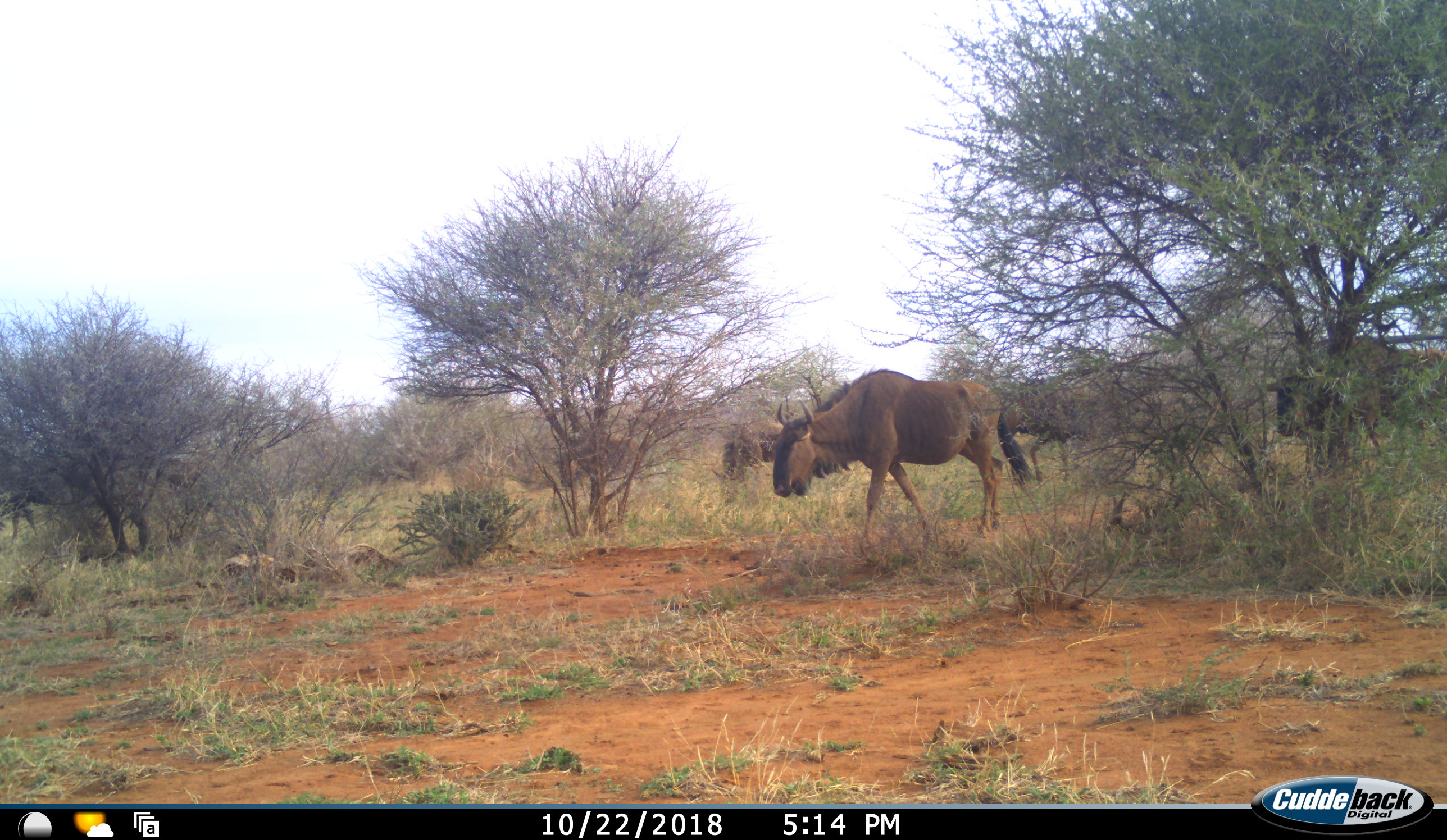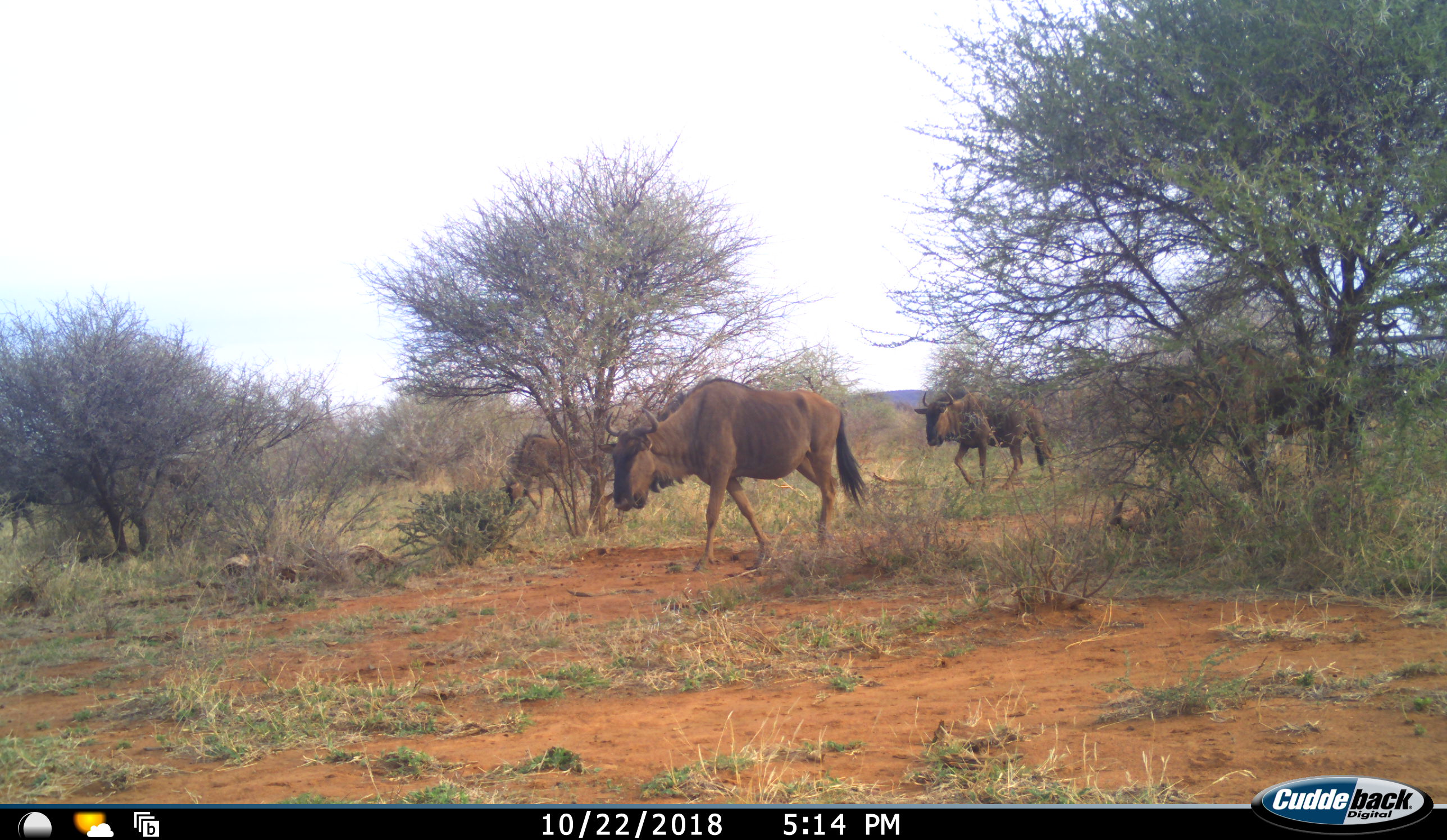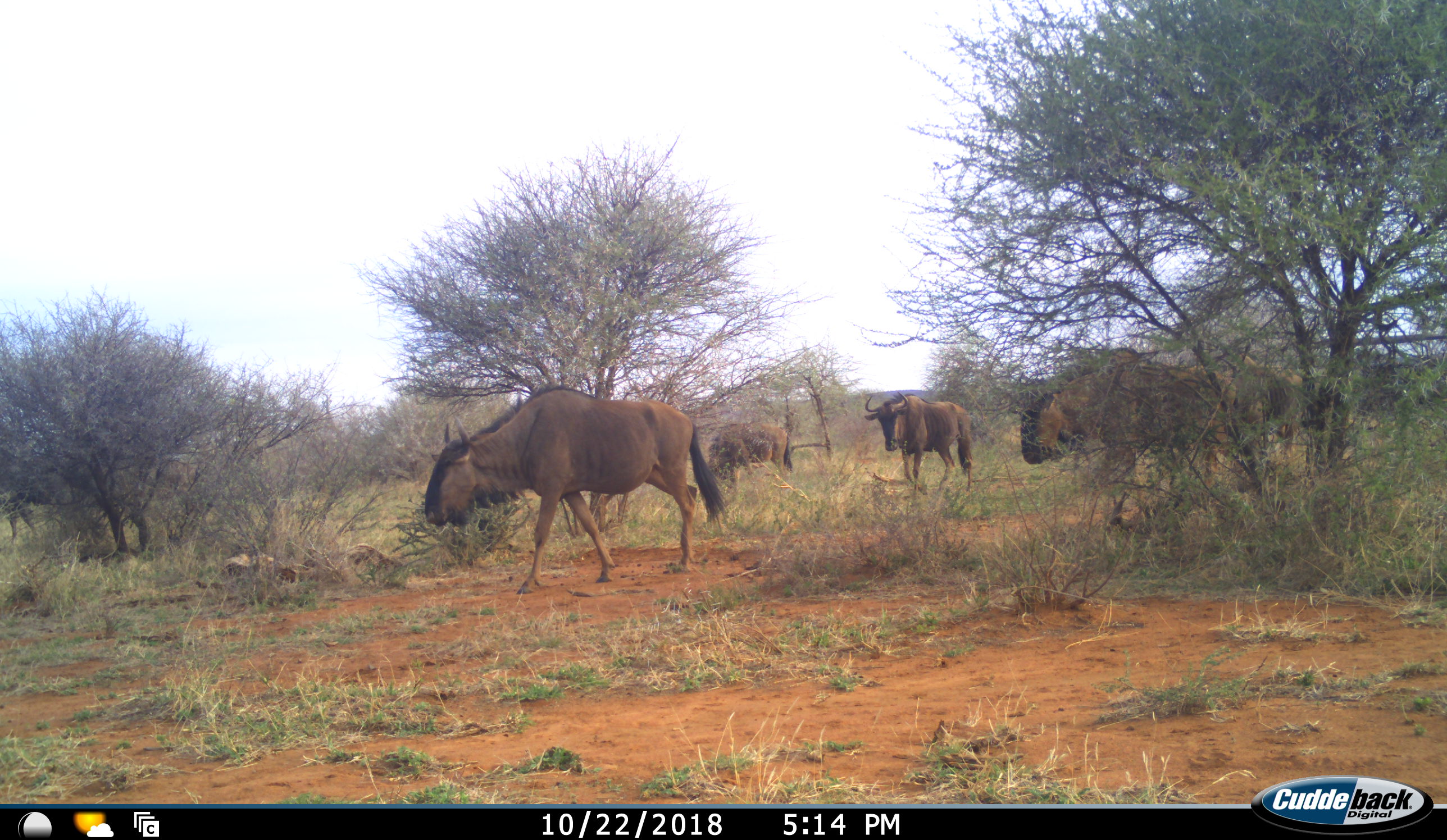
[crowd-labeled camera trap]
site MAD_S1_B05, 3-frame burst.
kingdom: Animalia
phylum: Chordata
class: Mammalia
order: Artiodactyla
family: Bovidae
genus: Connochaetes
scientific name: Connochaetes taurinus taurinus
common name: blue wildebeest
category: wildebeestblue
Wildebeestblue (blue wildebeest) (Connochaetes taurinus taurinus), count 7. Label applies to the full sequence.